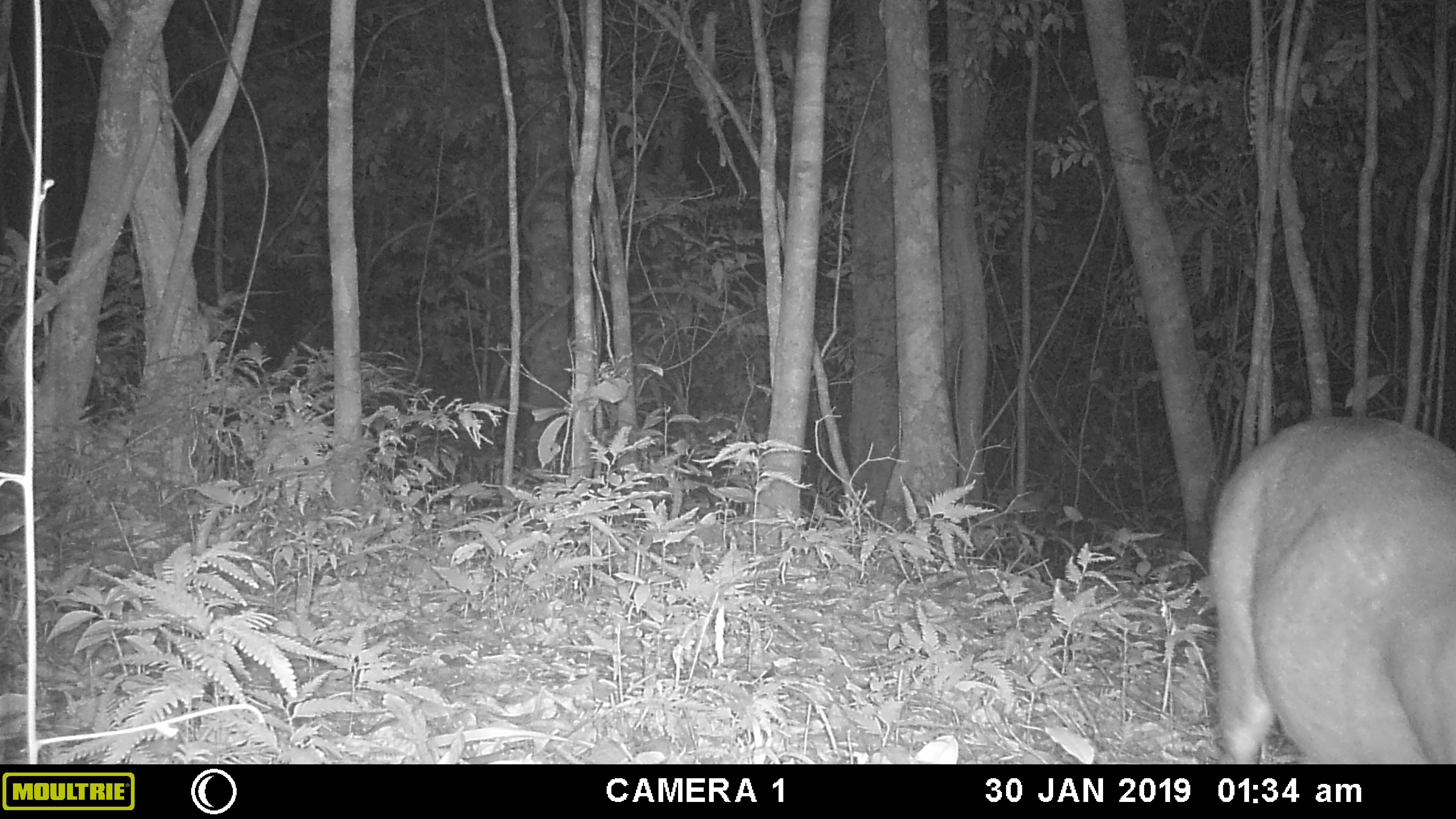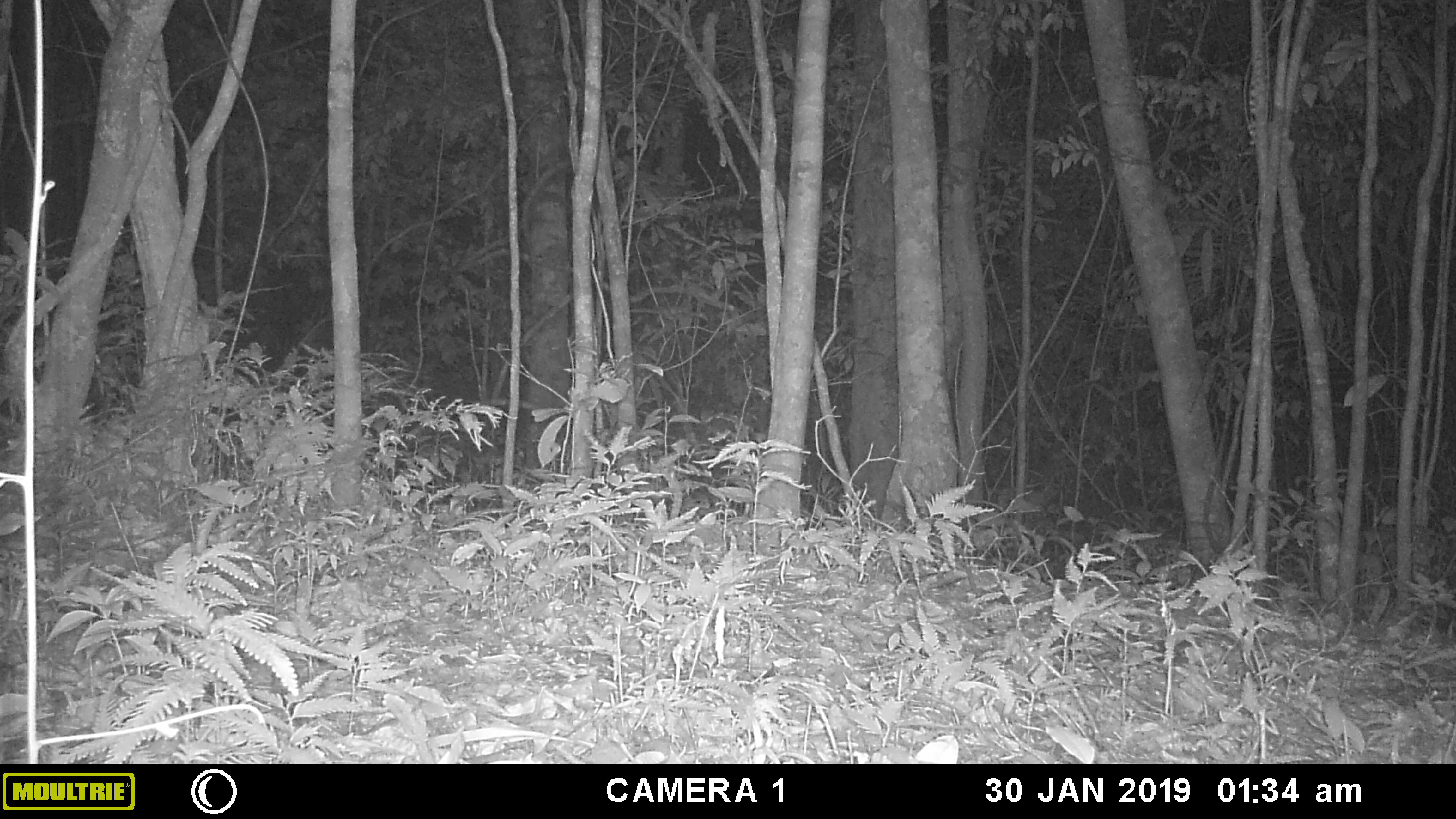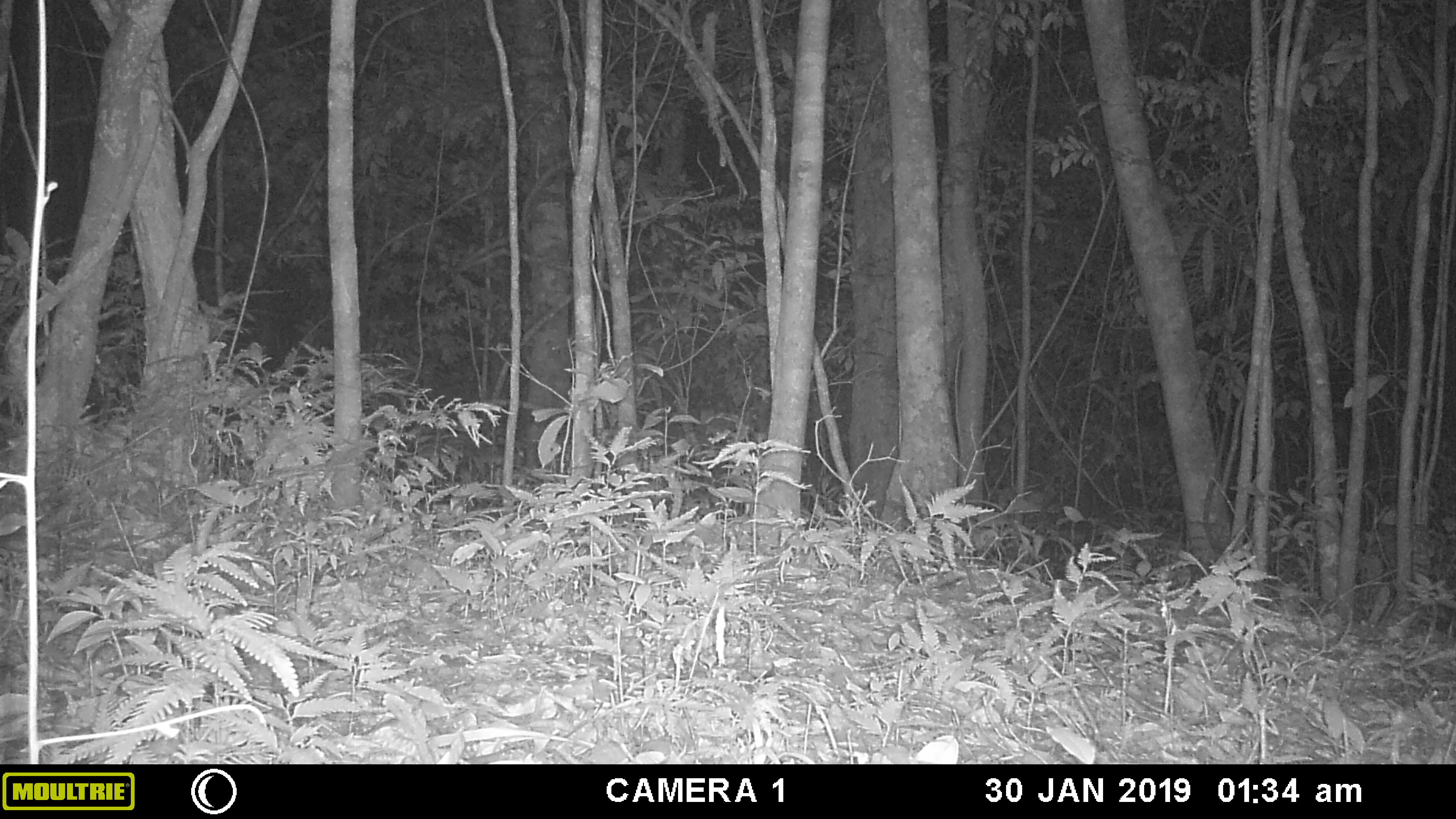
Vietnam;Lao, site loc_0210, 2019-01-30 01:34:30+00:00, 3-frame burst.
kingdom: Animalia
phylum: Chordata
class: Mammalia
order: Artiodactyla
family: Cervidae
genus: Muntiacus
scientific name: Muntiacus rooseveltorum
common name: roosevelt's muntjac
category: roosevelts muntjac group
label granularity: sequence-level